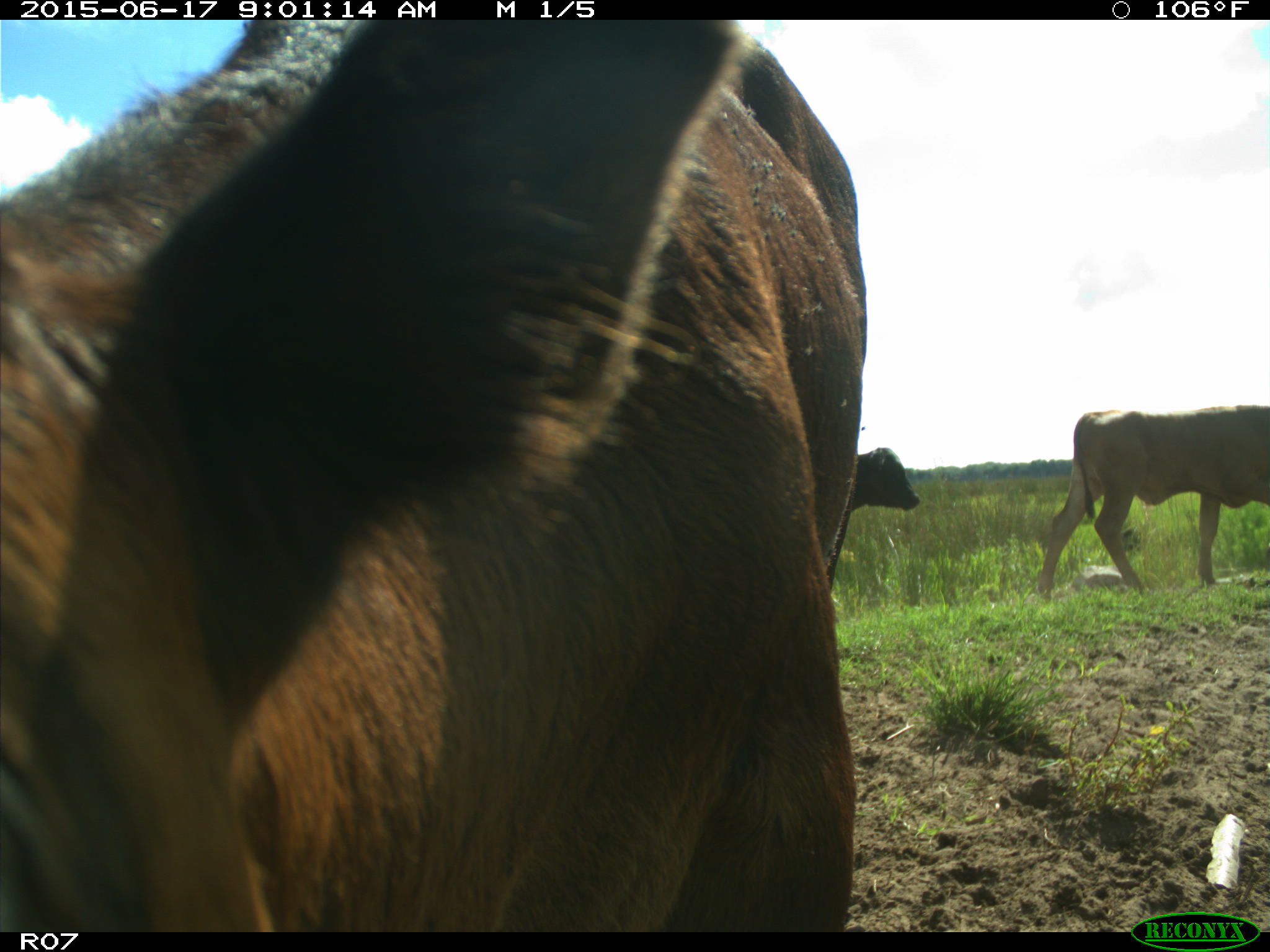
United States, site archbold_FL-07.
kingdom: Animalia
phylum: Chordata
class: Mammalia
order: Artiodactyla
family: Bovidae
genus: Bos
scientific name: Bos taurus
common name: domestic cow